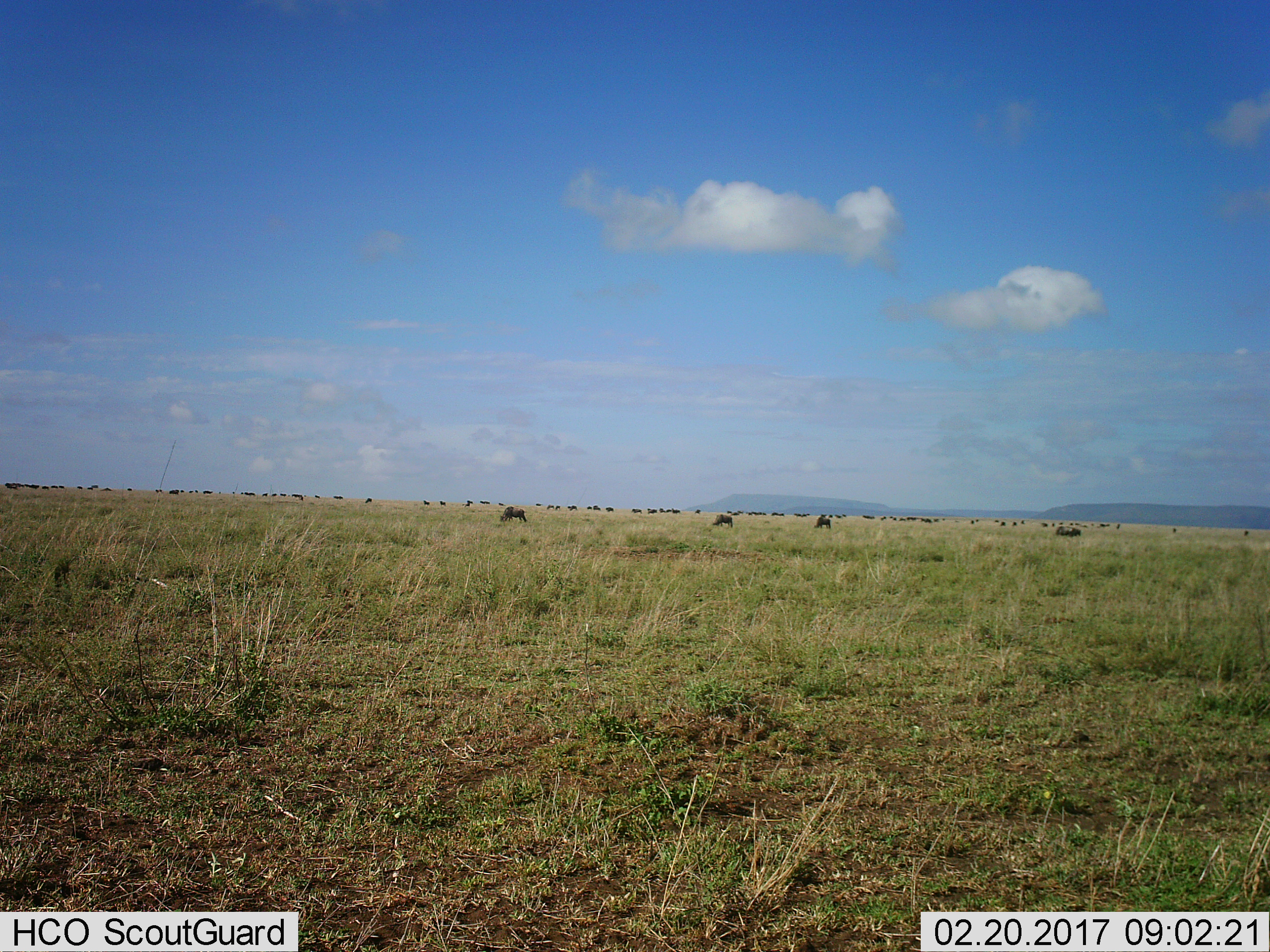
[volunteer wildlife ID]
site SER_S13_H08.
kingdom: Animalia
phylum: Chordata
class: Mammalia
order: Artiodactyla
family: Bovidae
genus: Connochaetes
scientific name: Connochaetes taurinus taurinus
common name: blue wildebeest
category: wildebeestblue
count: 11-50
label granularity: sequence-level